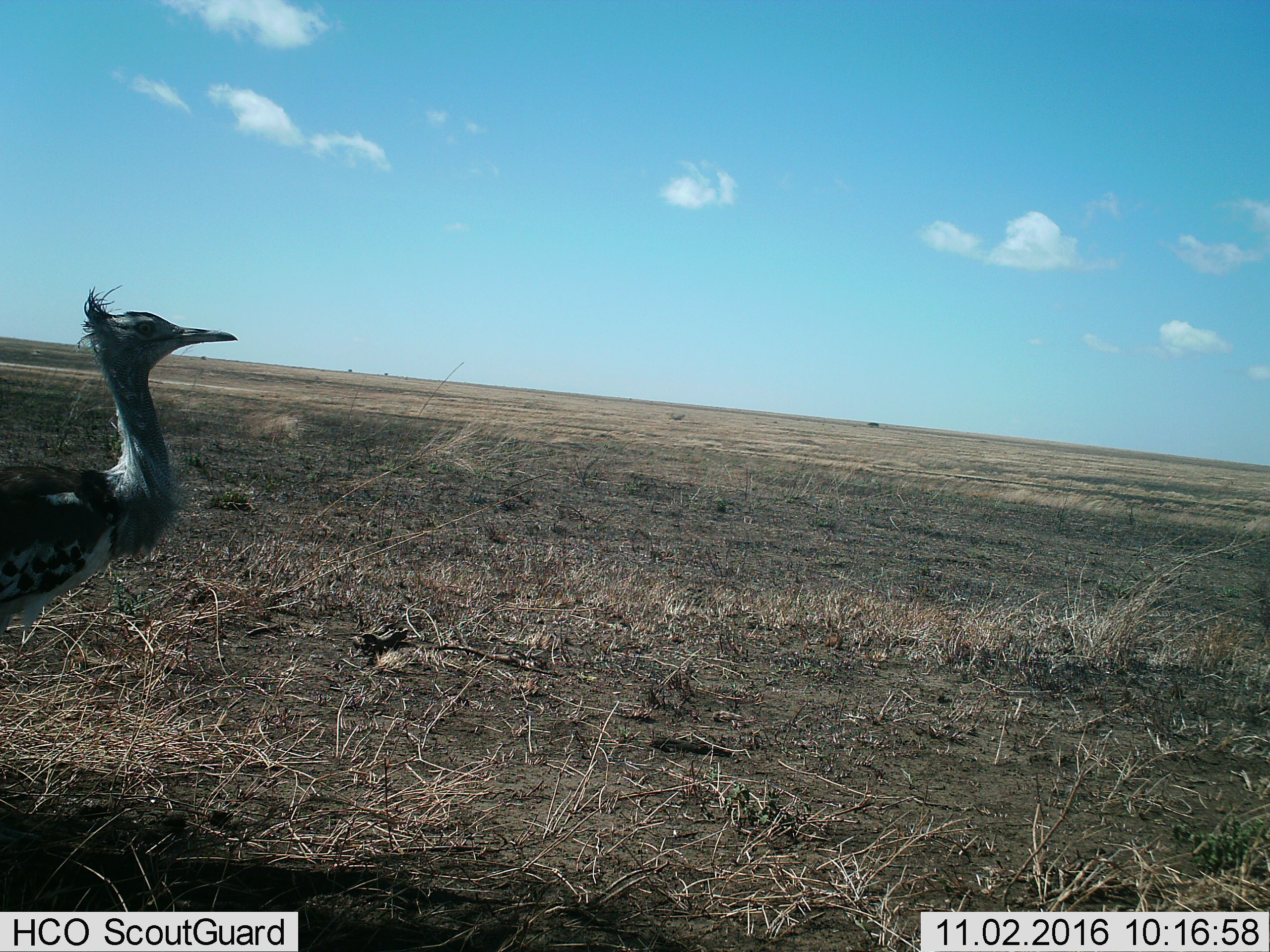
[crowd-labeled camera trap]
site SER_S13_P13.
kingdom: Animalia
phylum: Chordata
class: Aves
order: Otidiformes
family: Otididae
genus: Ardeotis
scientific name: Ardeotis kori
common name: kori bustard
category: bustardkori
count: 1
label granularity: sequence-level